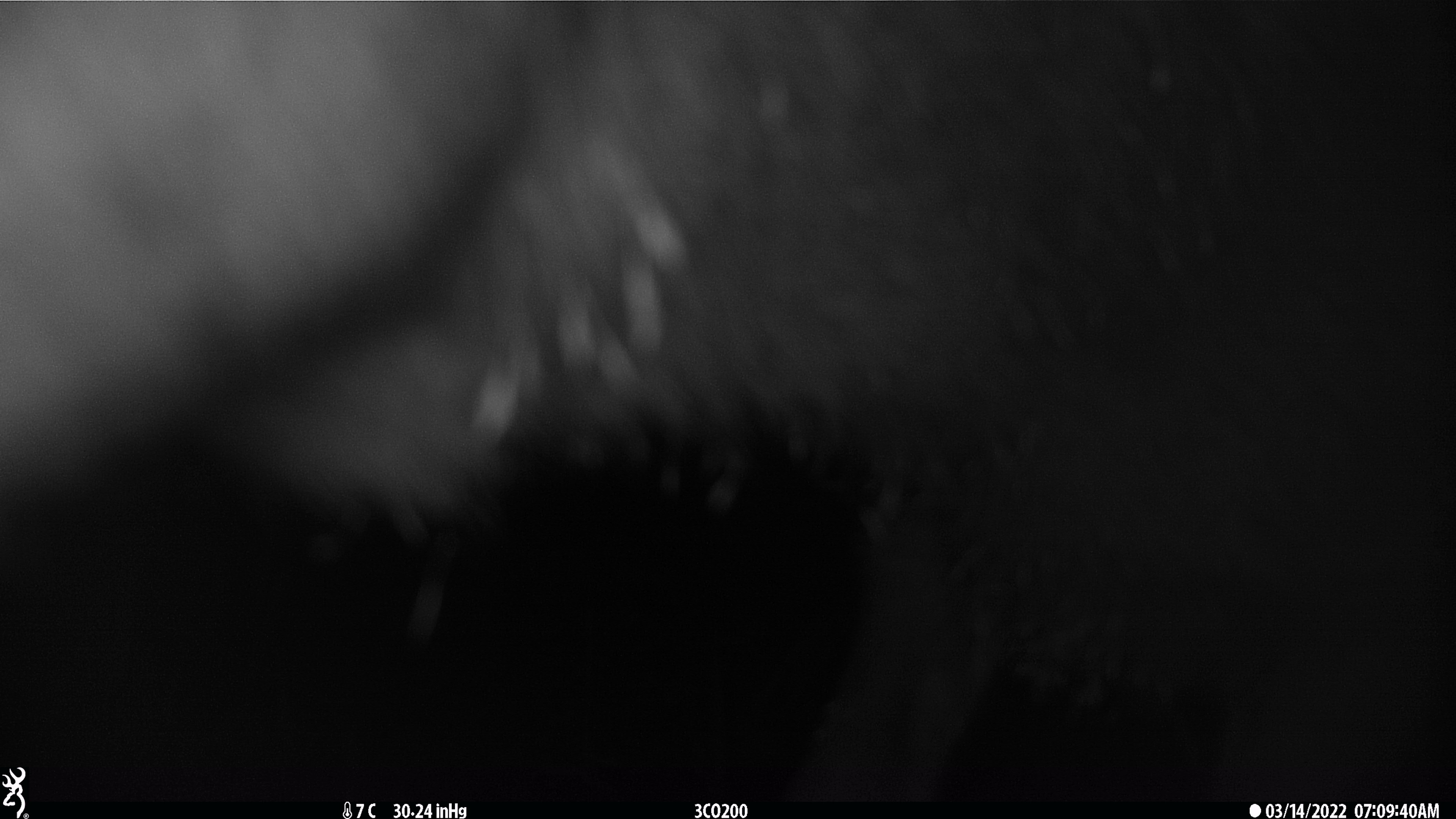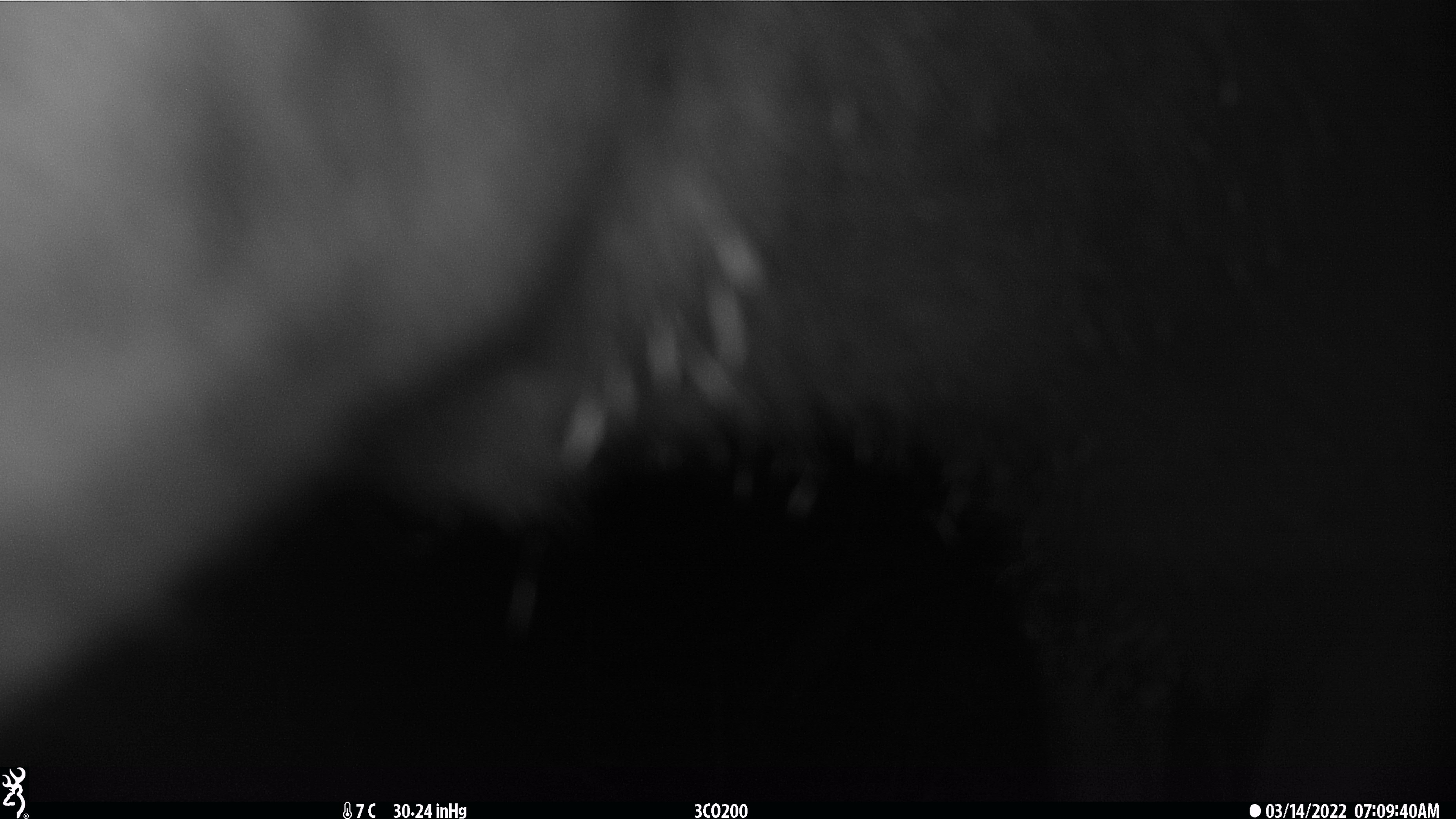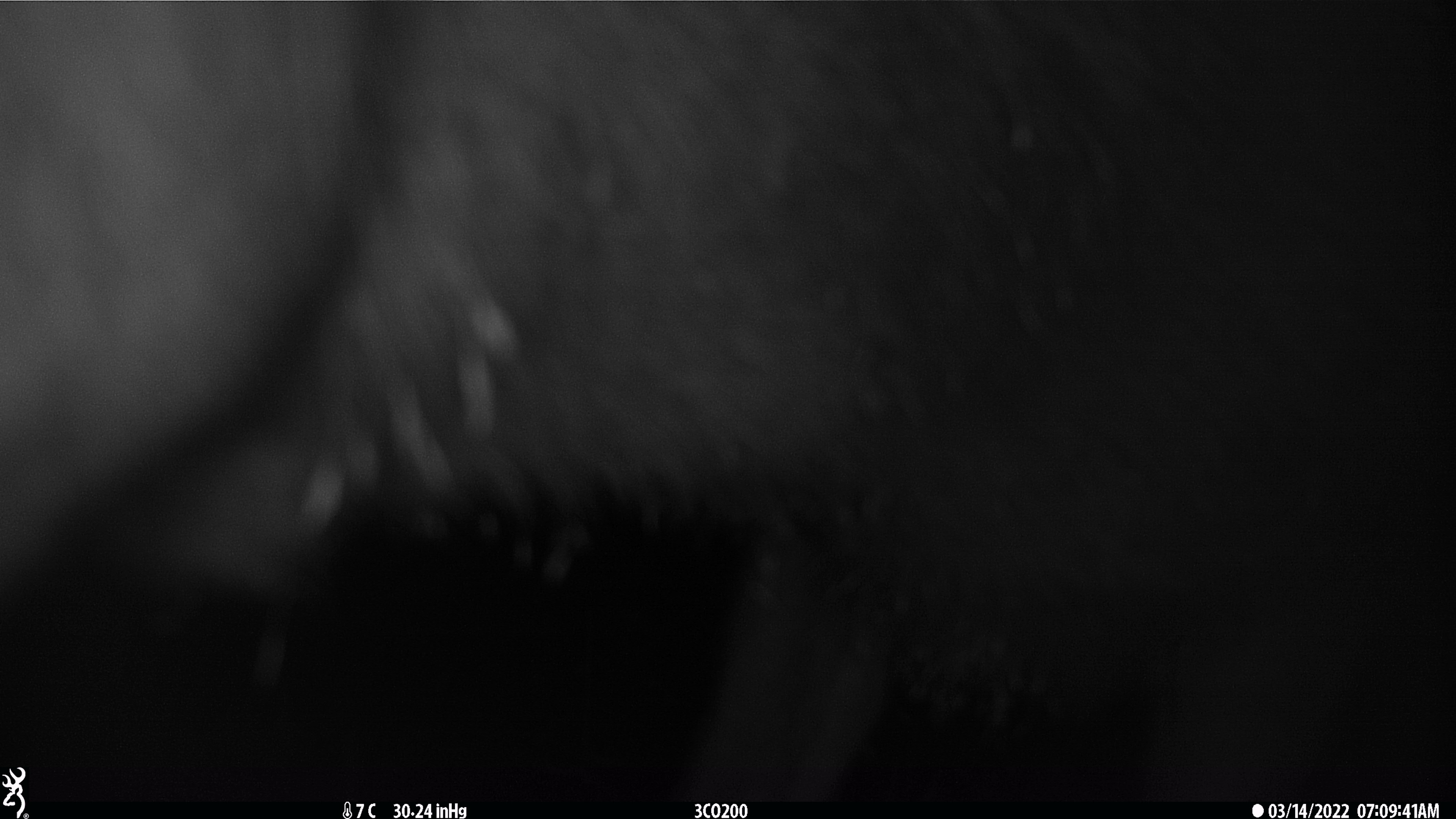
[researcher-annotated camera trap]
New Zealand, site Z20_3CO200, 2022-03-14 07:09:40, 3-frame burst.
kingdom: Animalia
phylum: Chordata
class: Mammalia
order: Artiodactyla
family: Cervidae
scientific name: Cervidae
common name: deer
Deer (Cervidae).